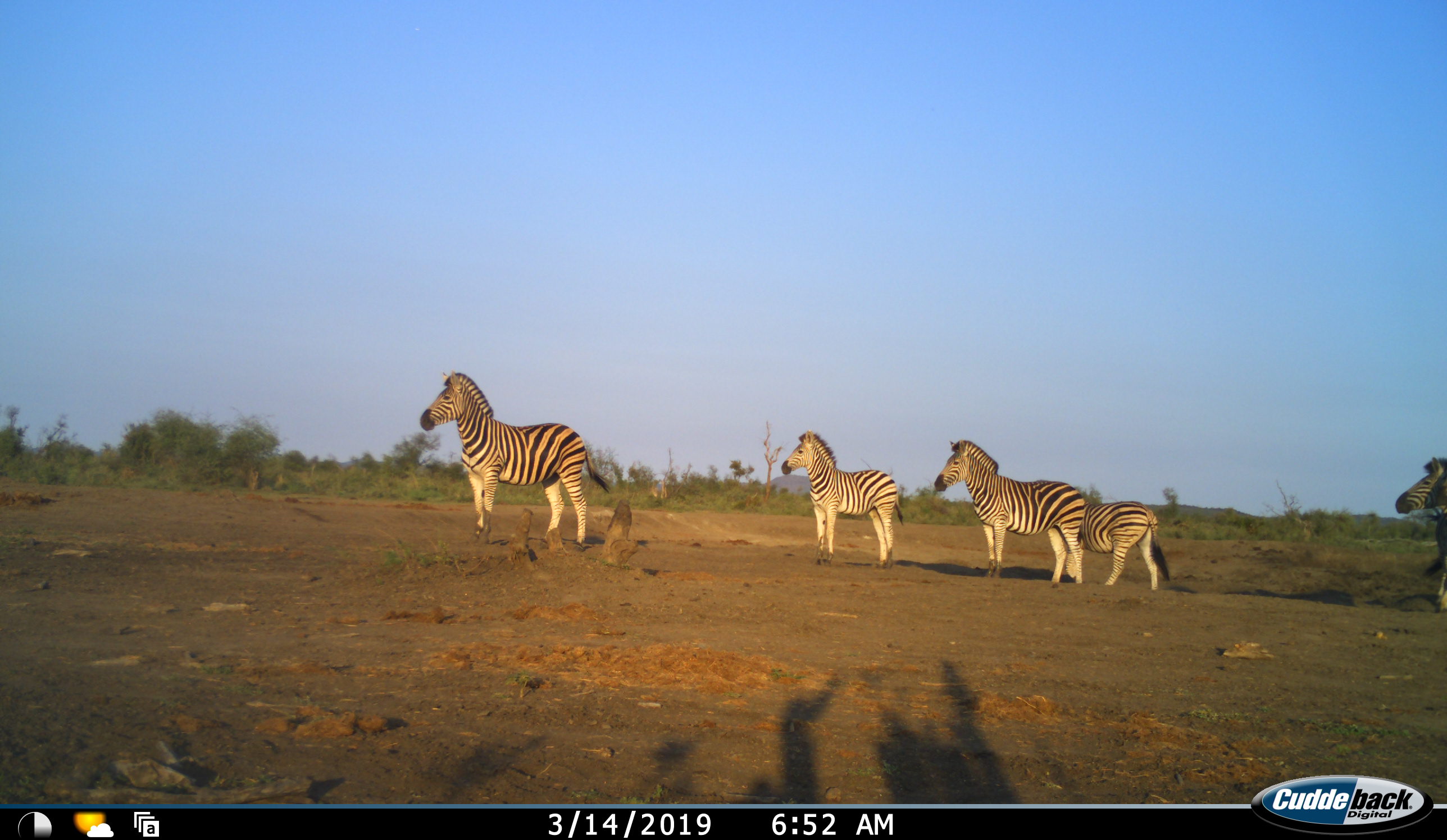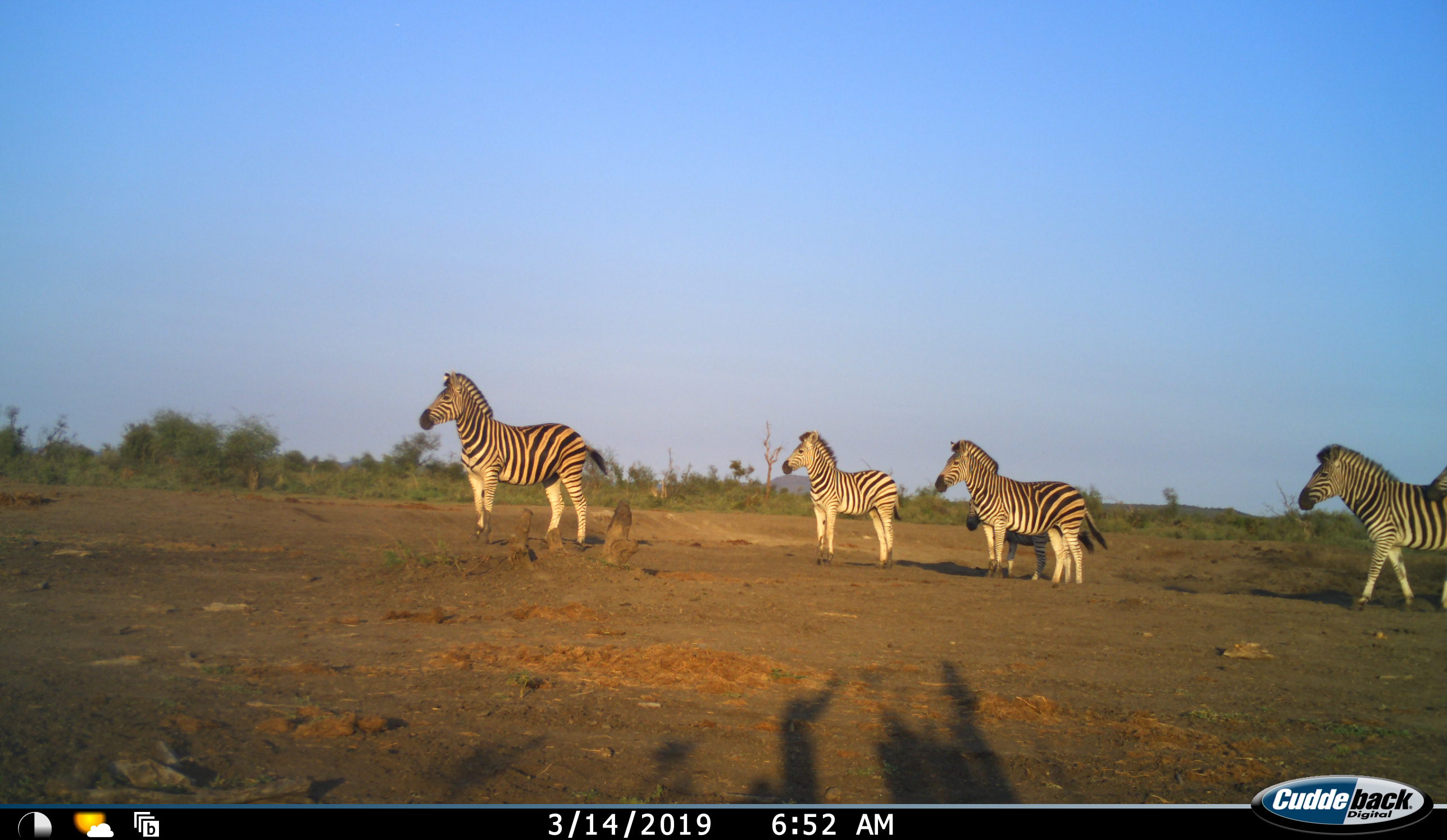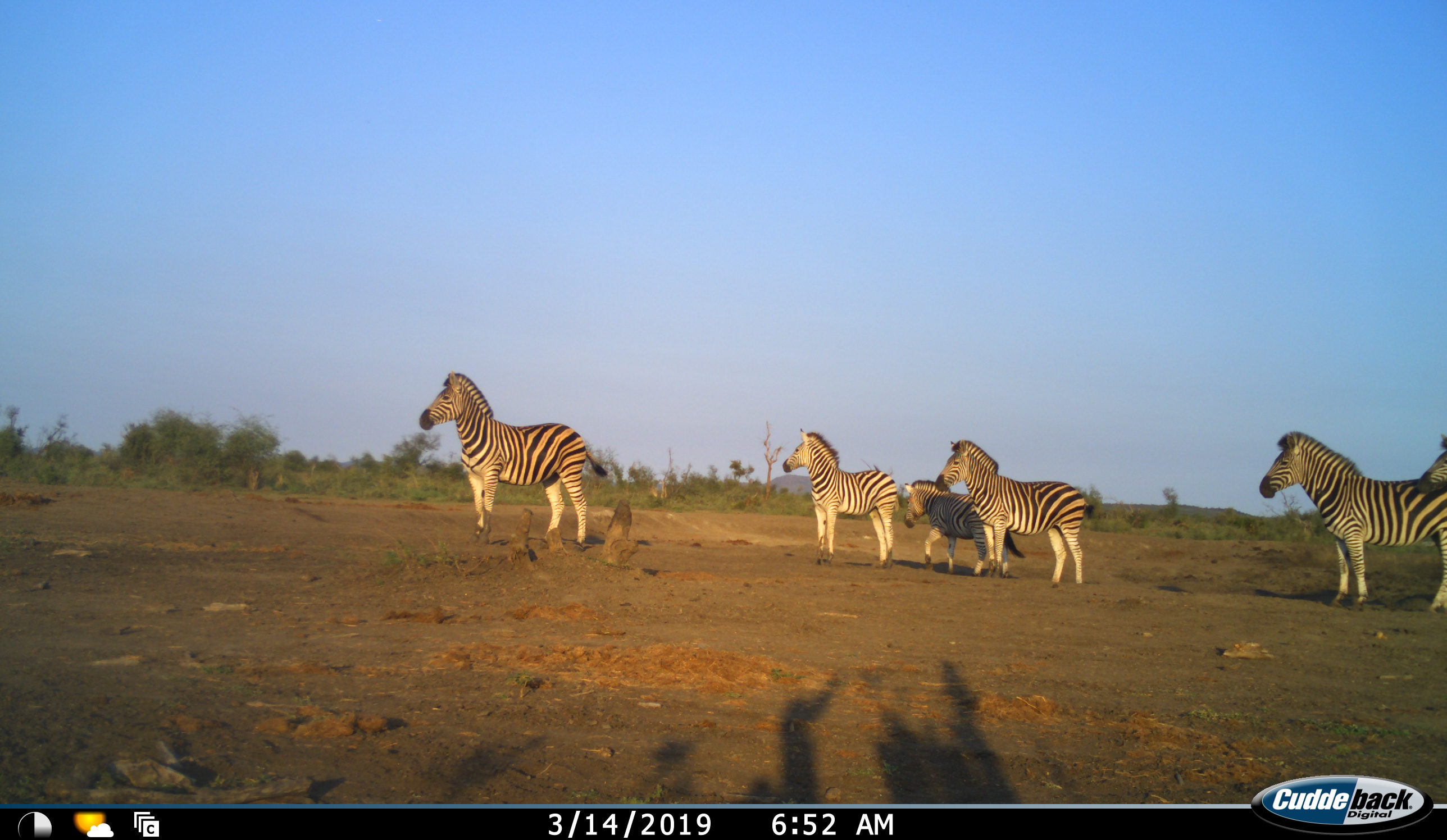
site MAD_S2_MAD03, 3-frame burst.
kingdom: Animalia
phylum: Chordata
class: Mammalia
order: Perissodactyla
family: Equidae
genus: Equus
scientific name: Equus quagga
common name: plains zebra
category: zebraplains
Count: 5.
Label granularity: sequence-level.